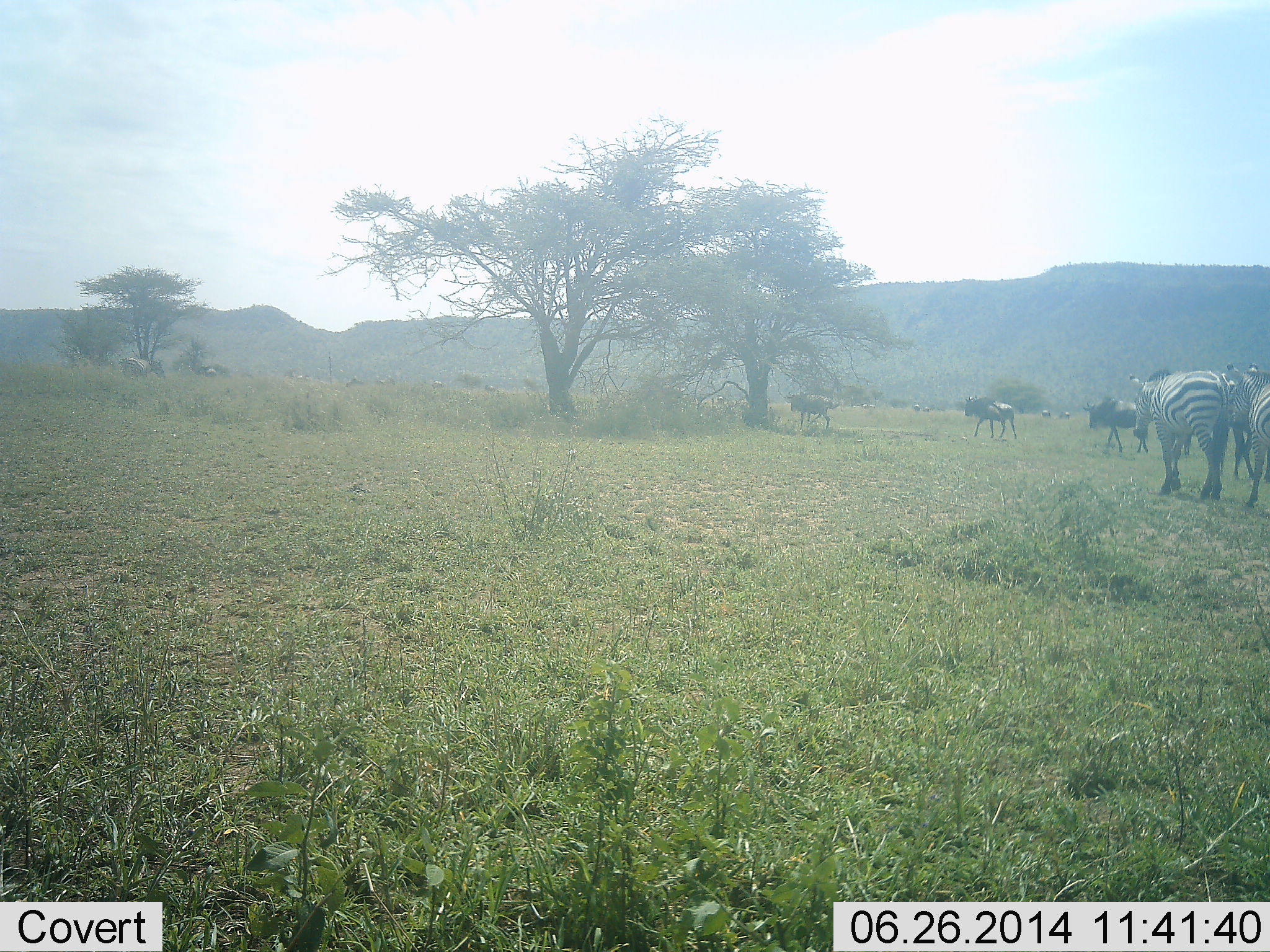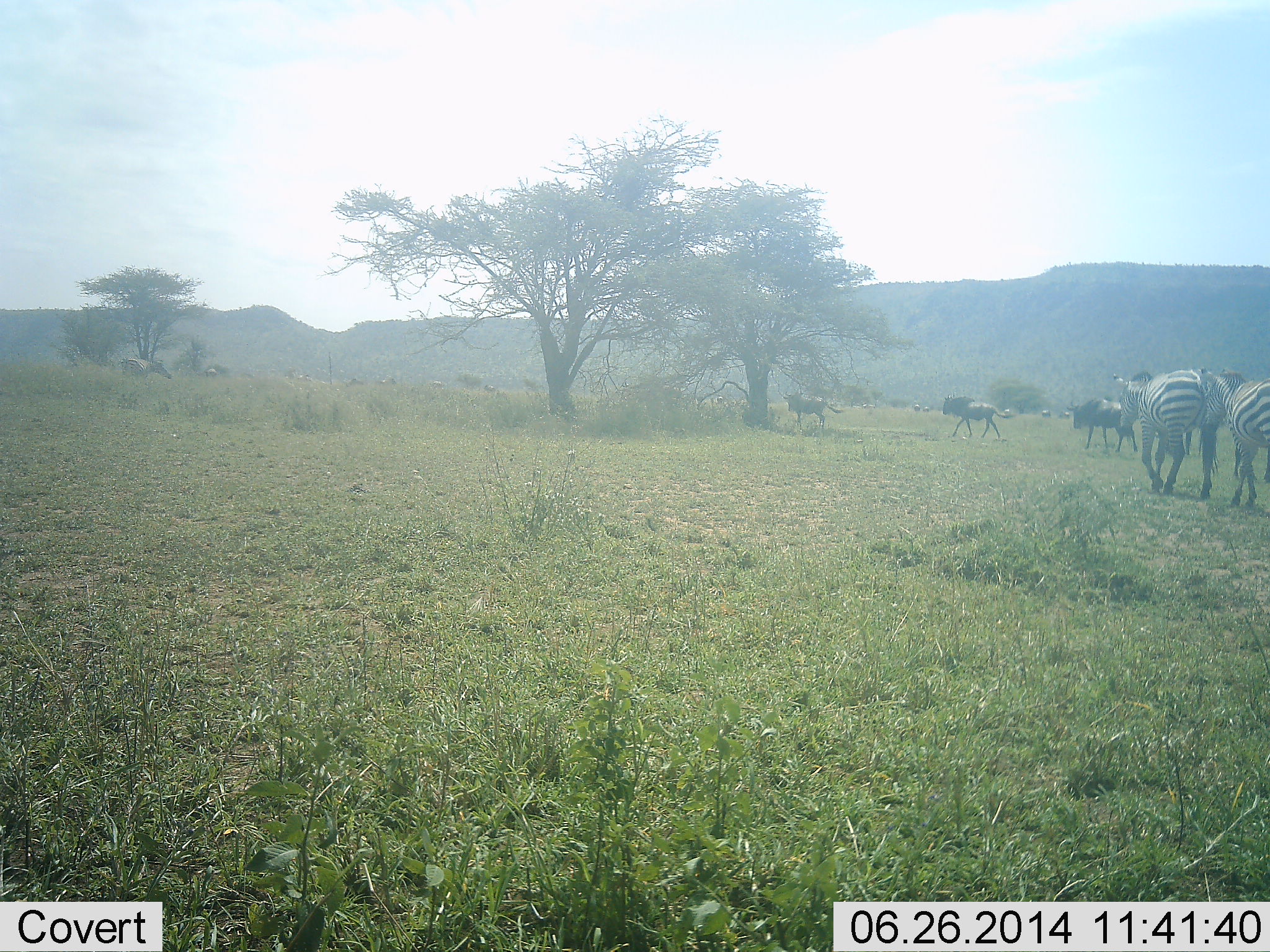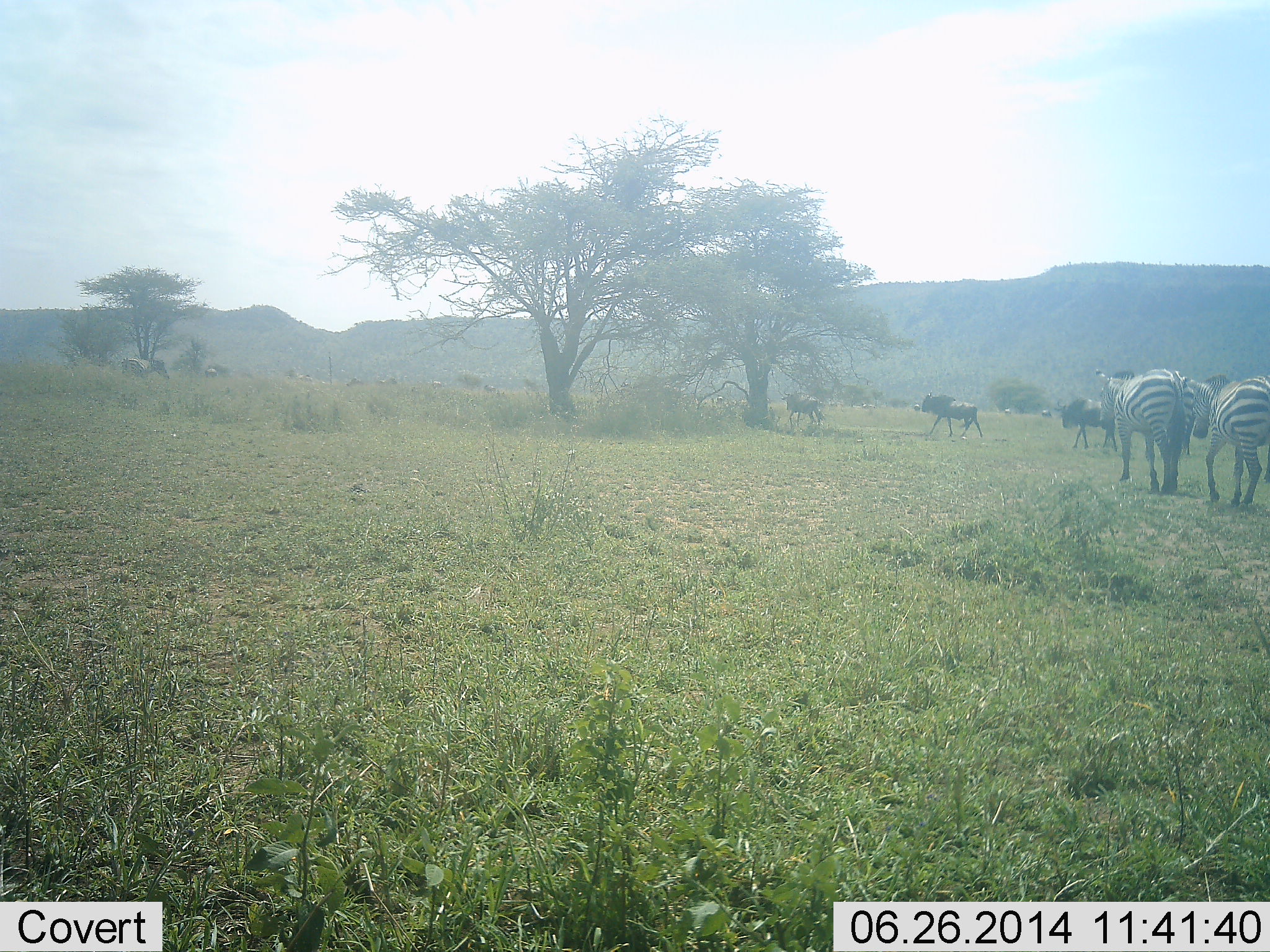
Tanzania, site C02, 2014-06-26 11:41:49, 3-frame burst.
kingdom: Animalia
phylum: Chordata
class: Mammalia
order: Artiodactyla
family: Bovidae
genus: Connochaetes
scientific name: Connochaetes taurinus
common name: blue wildebeest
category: wildebeest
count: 3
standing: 27%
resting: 9%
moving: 100%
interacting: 0%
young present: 0%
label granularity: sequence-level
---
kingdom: Animalia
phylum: Chordata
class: Mammalia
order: Perissodactyla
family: Equidae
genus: Equus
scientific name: Equus quagga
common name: plains zebra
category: zebra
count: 2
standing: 8%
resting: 0%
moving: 92%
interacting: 0%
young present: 0%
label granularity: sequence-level